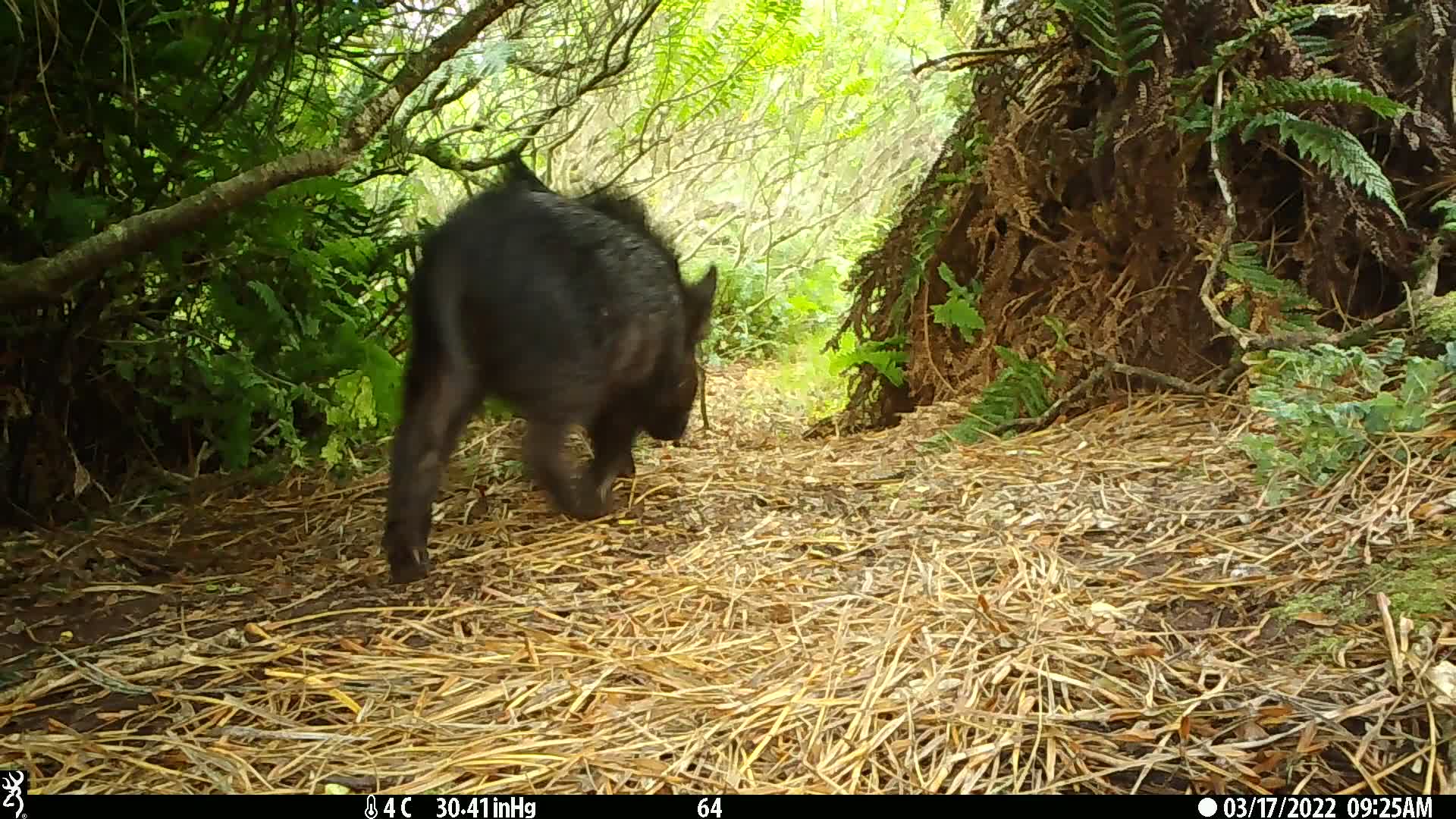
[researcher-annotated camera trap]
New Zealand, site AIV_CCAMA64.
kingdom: Animalia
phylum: Chordata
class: Mammalia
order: Artiodactyla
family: Suidae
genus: Sus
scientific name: Sus scrofa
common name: pig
Pig (Sus scrofa).